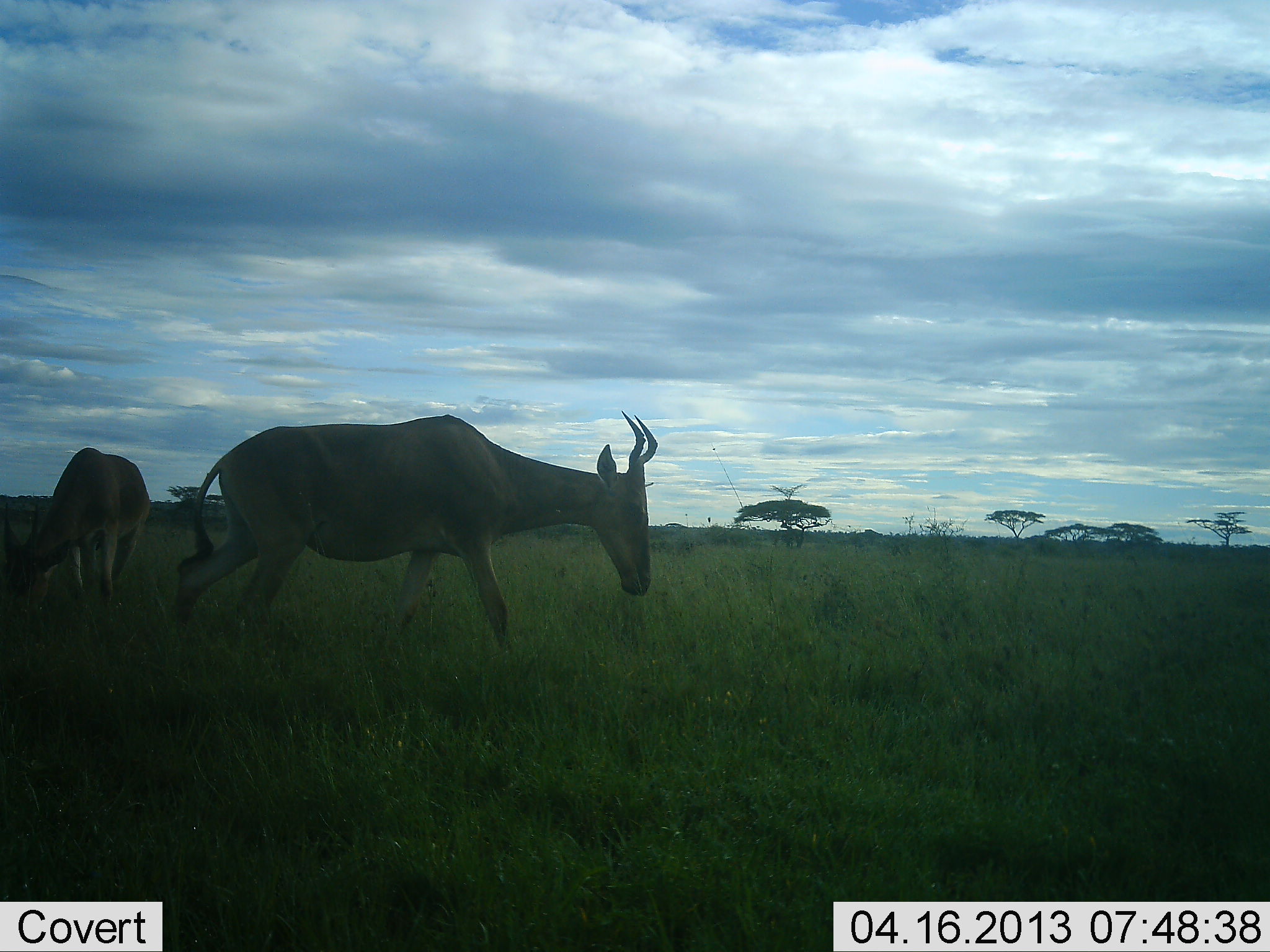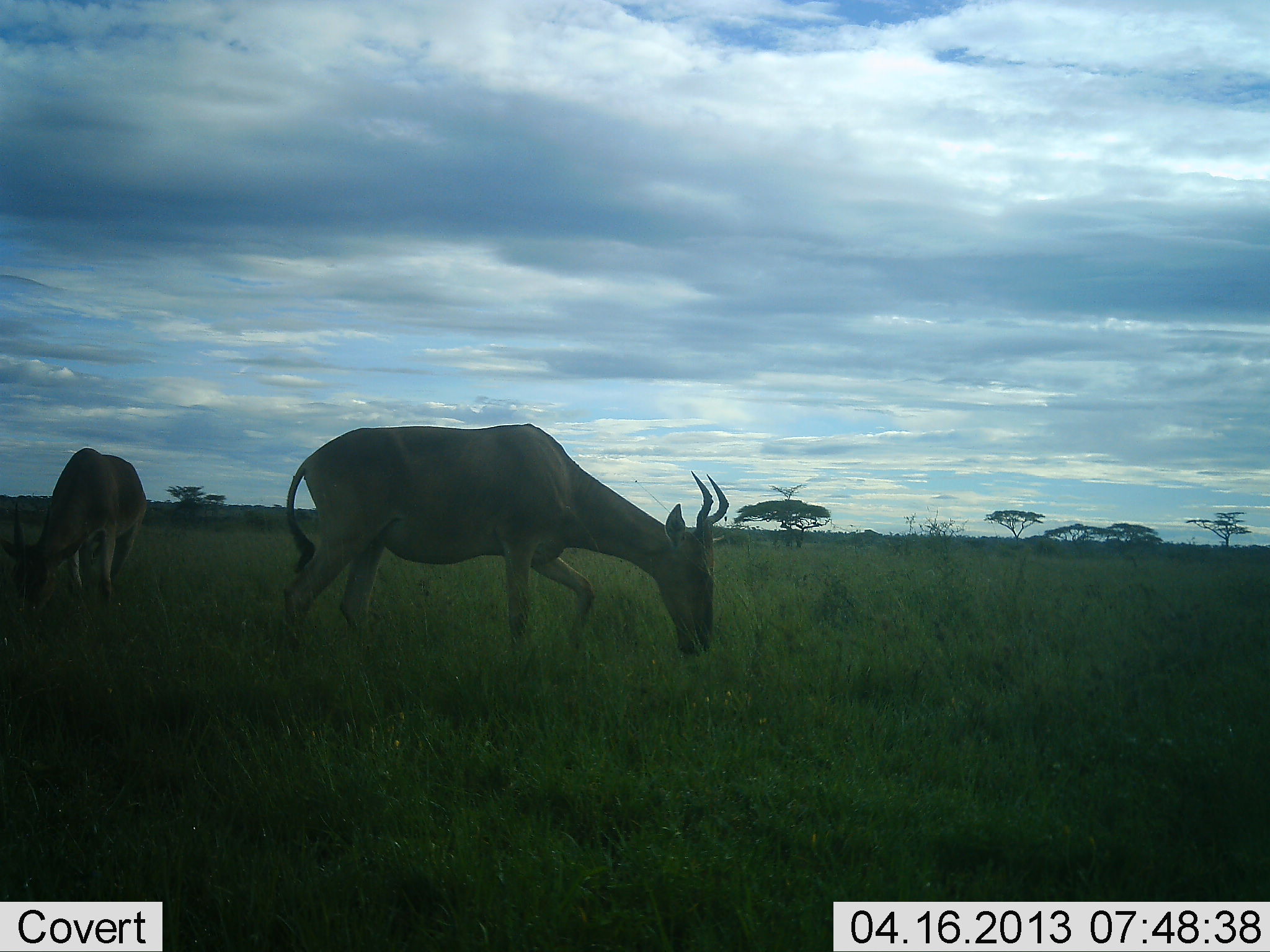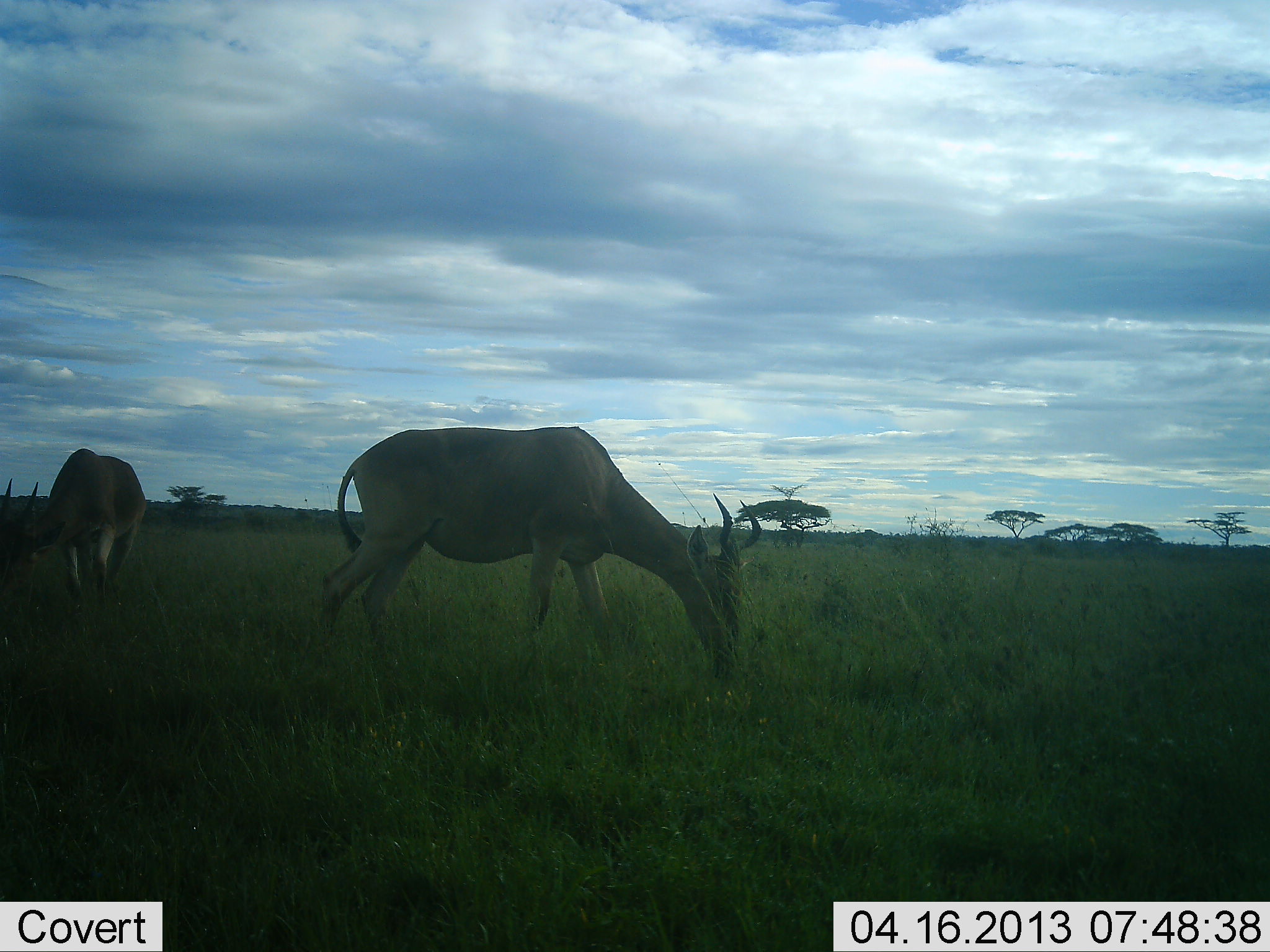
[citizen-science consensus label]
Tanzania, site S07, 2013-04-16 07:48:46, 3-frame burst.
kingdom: Animalia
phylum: Chordata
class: Mammalia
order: Artiodactyla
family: Bovidae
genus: Alcelaphus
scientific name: Alcelaphus buselaphus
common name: hartebeest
Hartebeest (Alcelaphus buselaphus), count 2. Behavior (volunteer vote fractions): standing 7%, resting 0%, moving 29%, interacting 0%. Young present (vote fraction): 0%. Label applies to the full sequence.